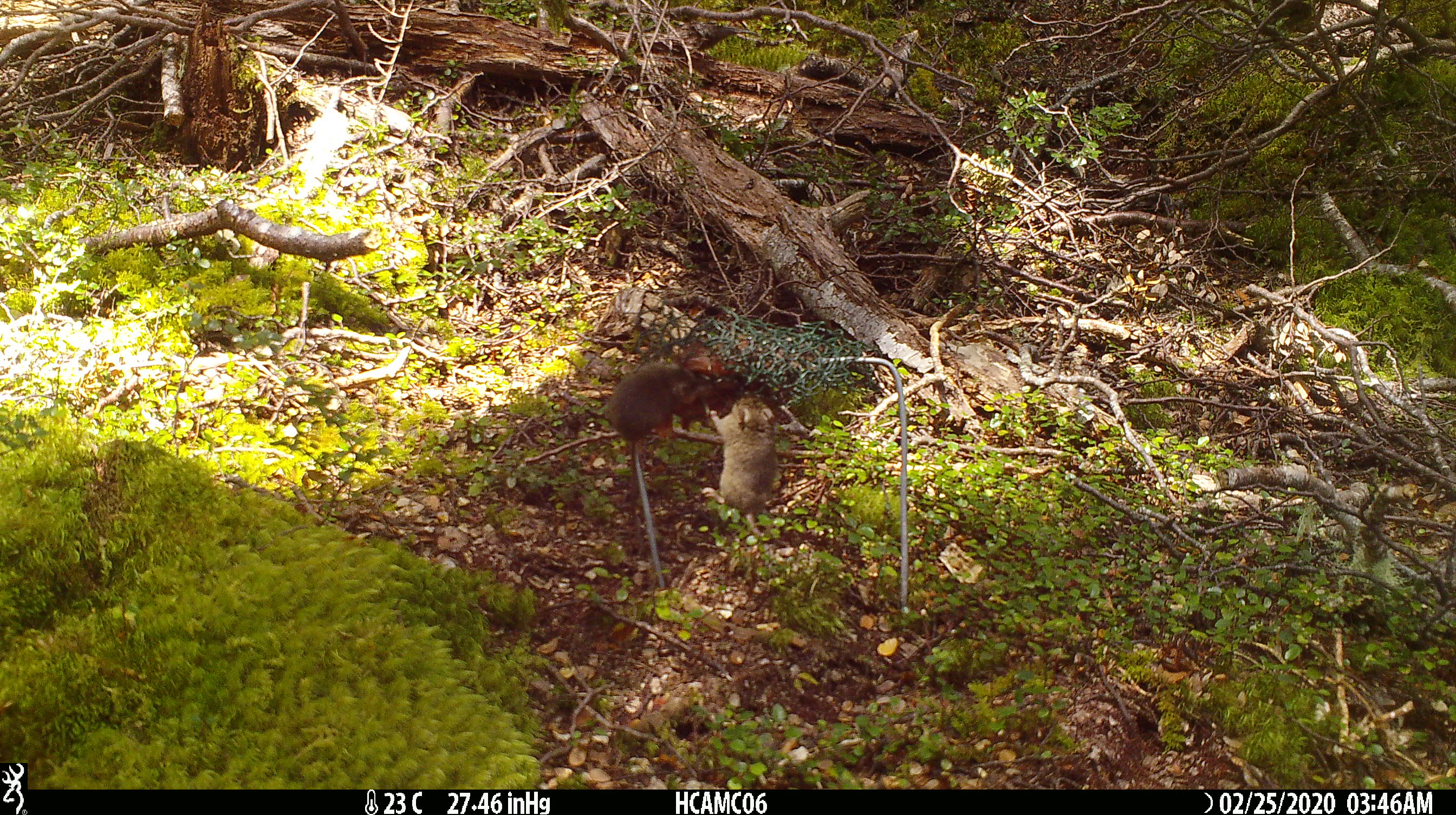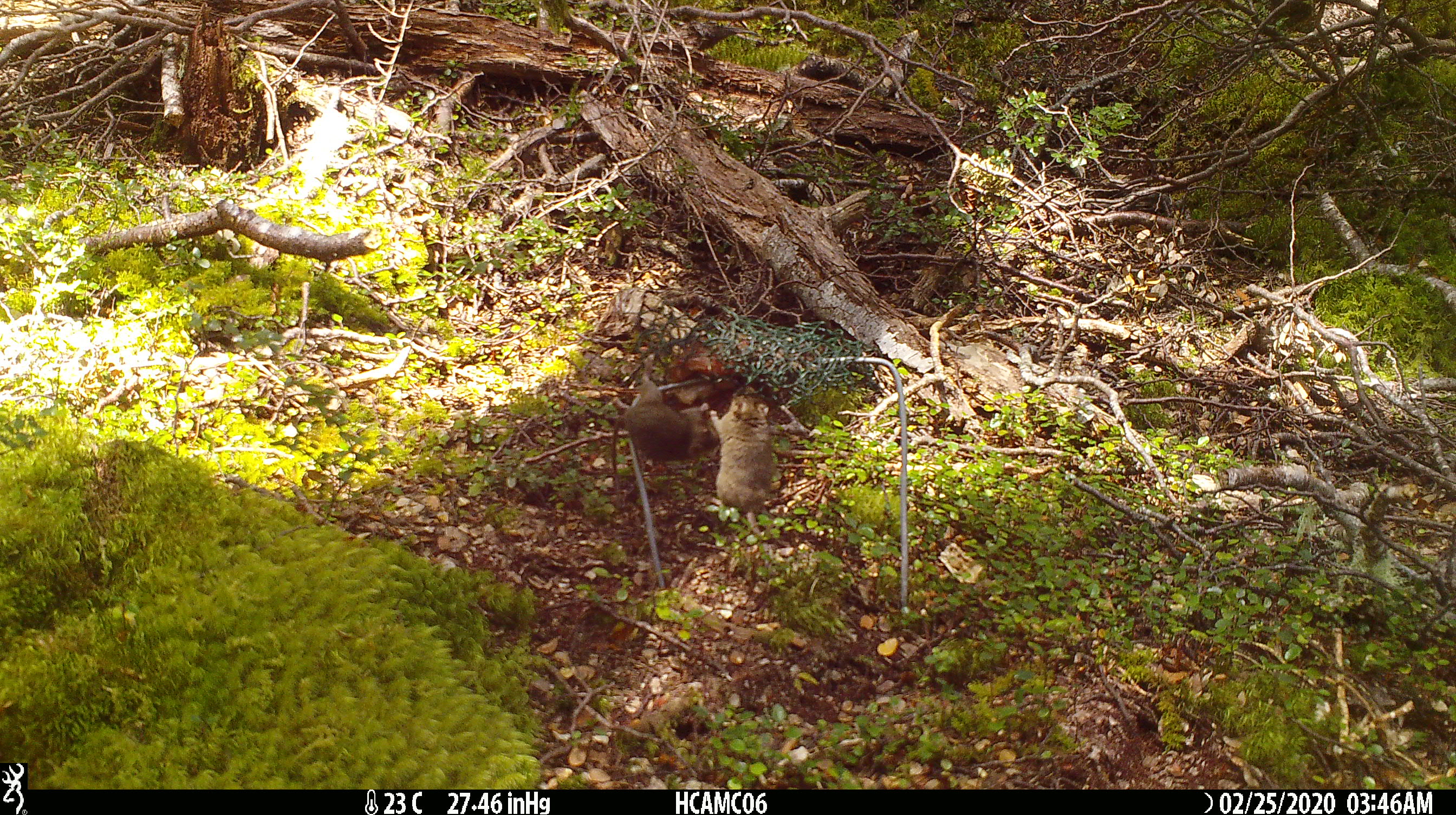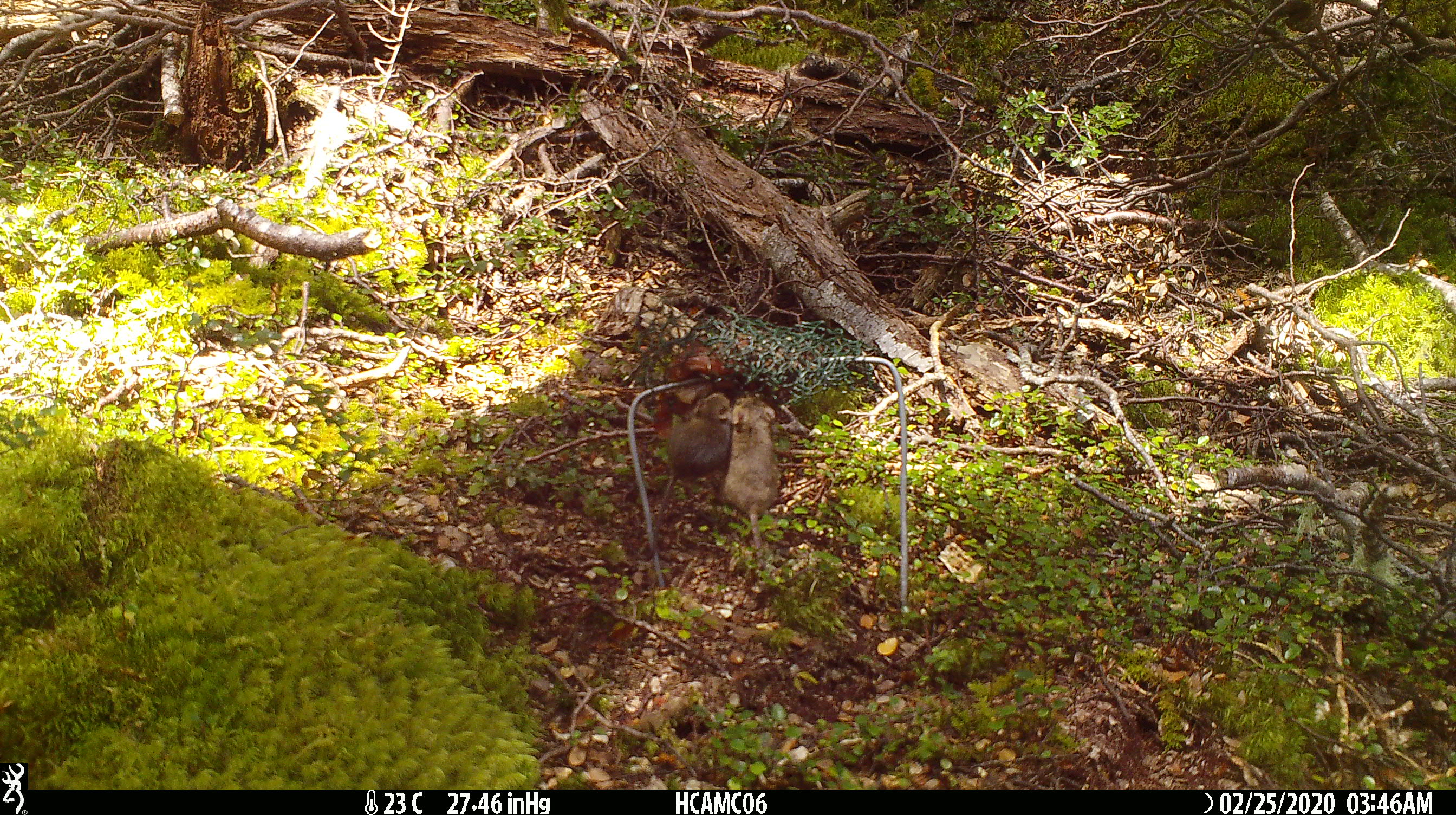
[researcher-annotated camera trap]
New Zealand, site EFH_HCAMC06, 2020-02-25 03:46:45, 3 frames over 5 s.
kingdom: Animalia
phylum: Chordata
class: Mammalia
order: Rodentia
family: Muridae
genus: Mus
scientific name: Mus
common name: mouse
Mouse (Mus).